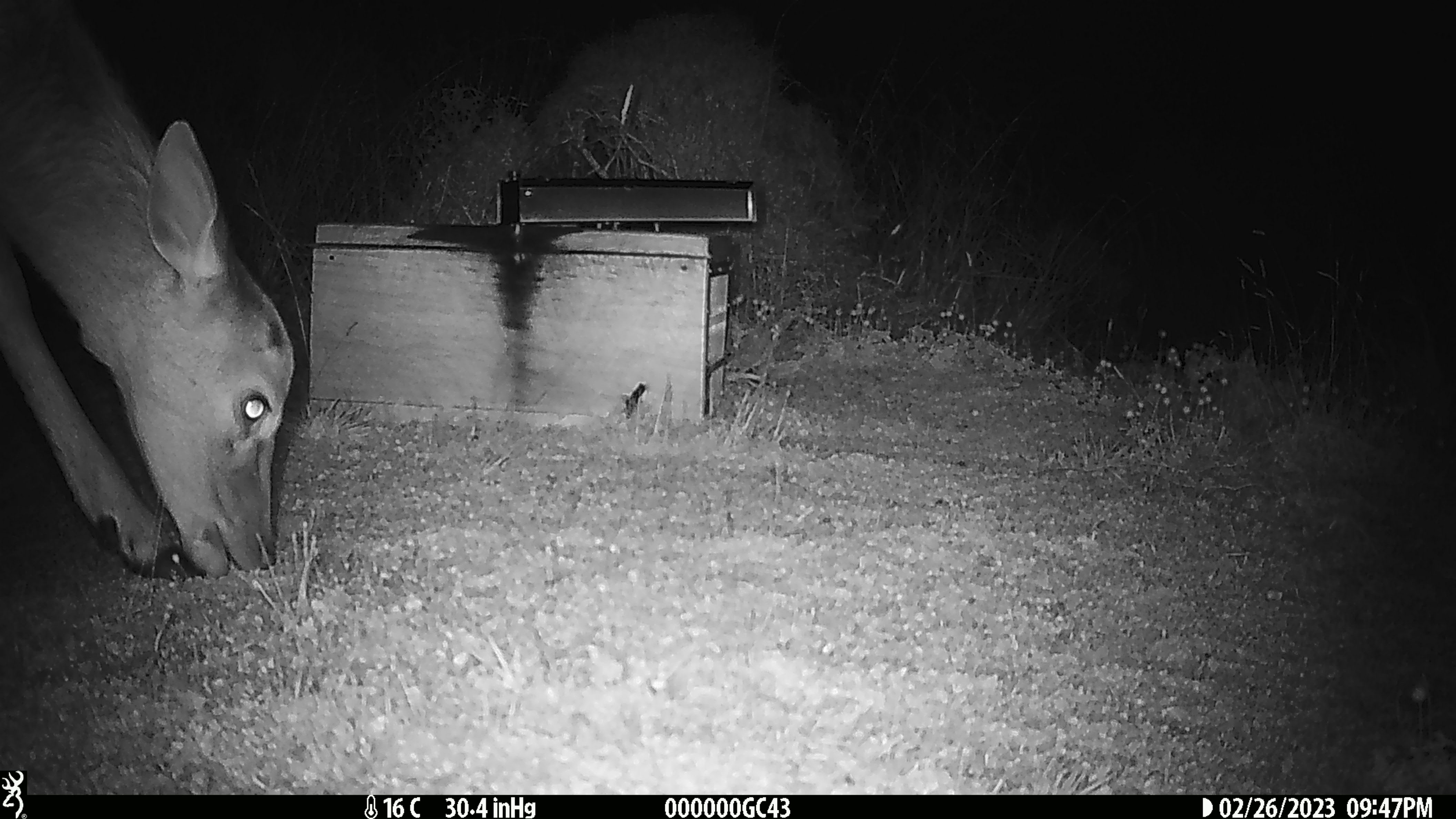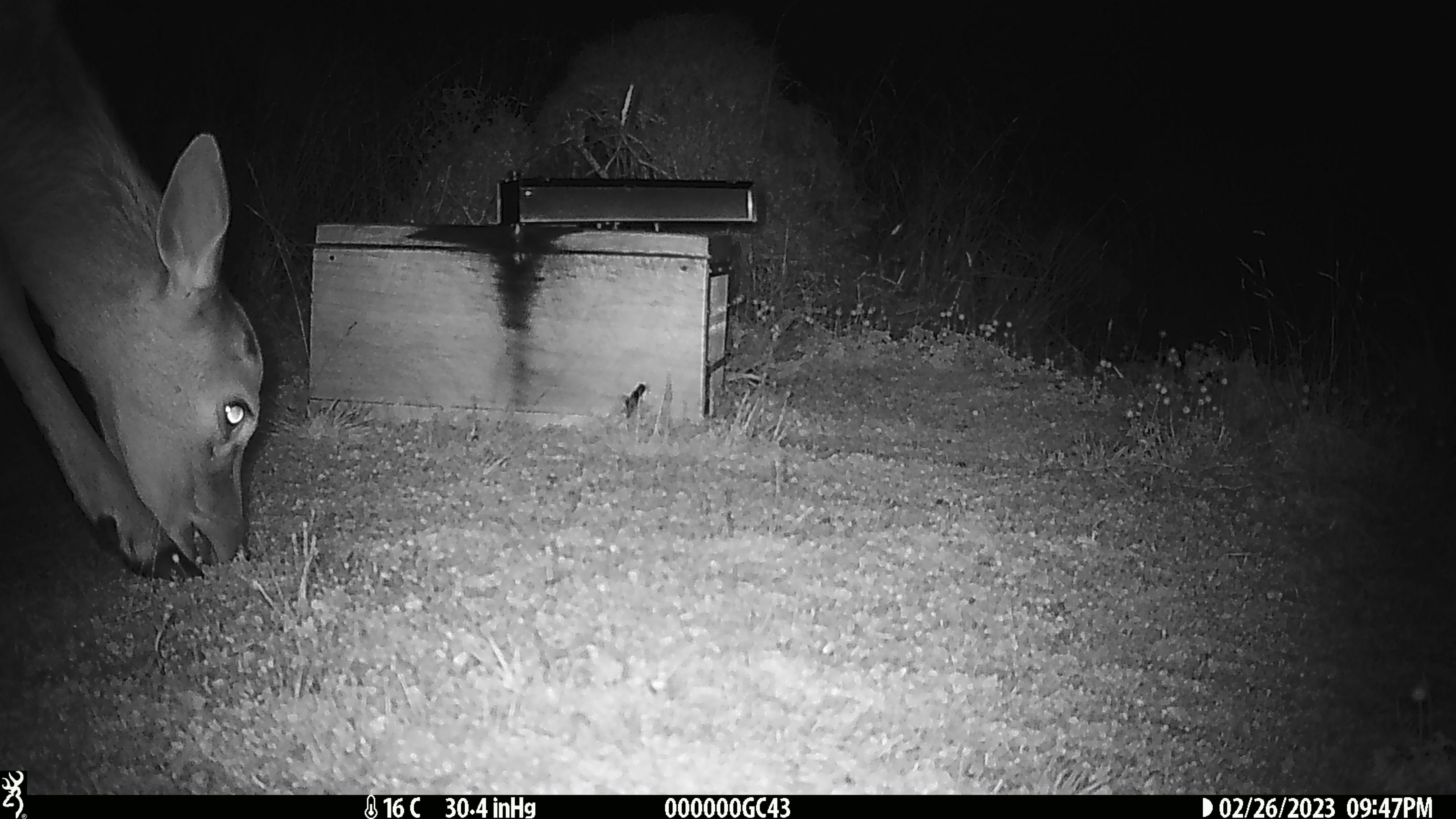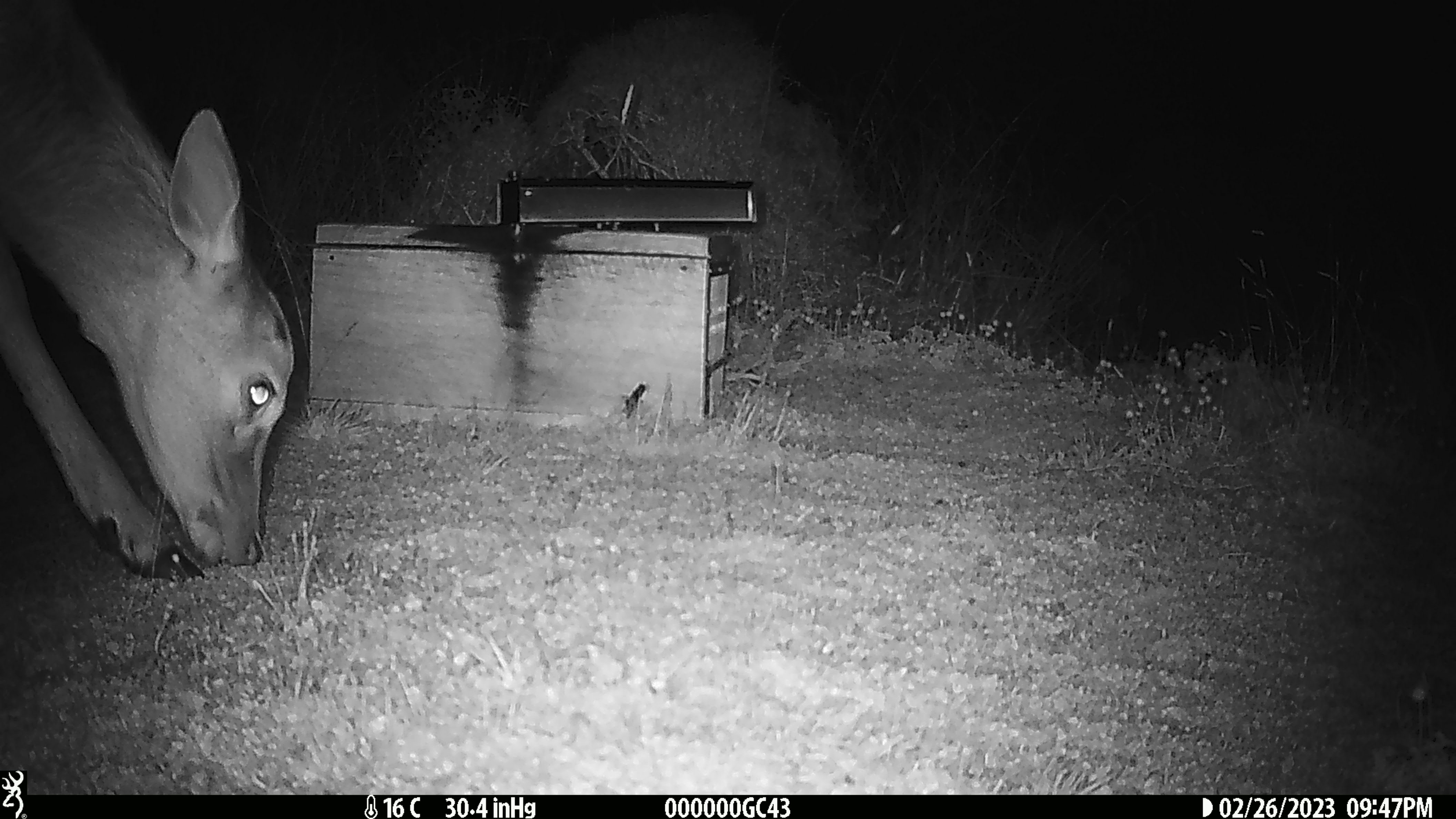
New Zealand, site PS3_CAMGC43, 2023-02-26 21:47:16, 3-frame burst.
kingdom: Animalia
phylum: Chordata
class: Mammalia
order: Artiodactyla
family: Cervidae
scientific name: Cervidae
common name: deer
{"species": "deer (Cervidae)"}